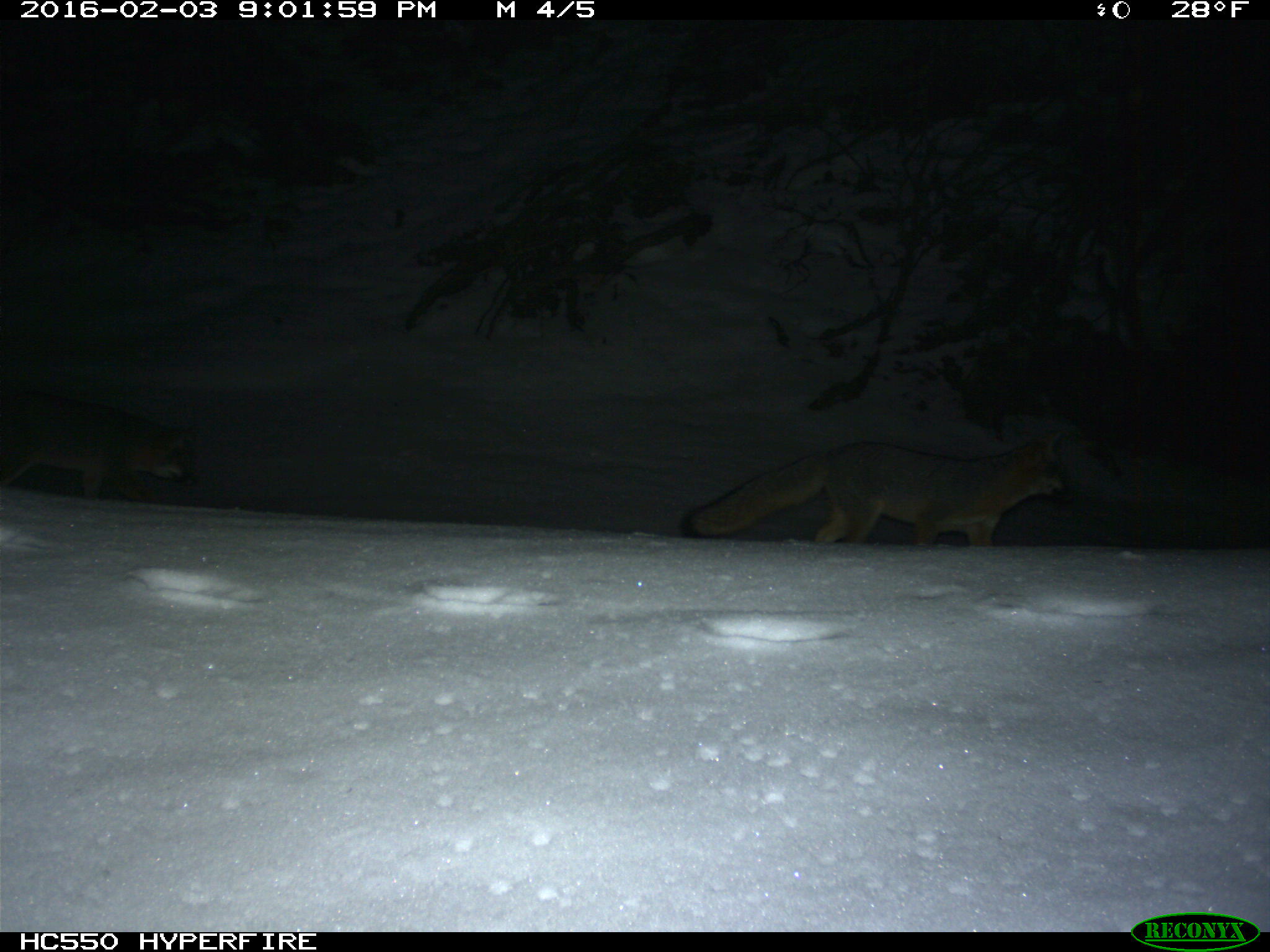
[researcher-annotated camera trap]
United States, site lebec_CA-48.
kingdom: Animalia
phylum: Chordata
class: Mammalia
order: Carnivora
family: Canidae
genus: Urocyon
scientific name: Urocyon cinereoargenteus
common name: gray fox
Urocyon cinereoargenteus (gray fox).